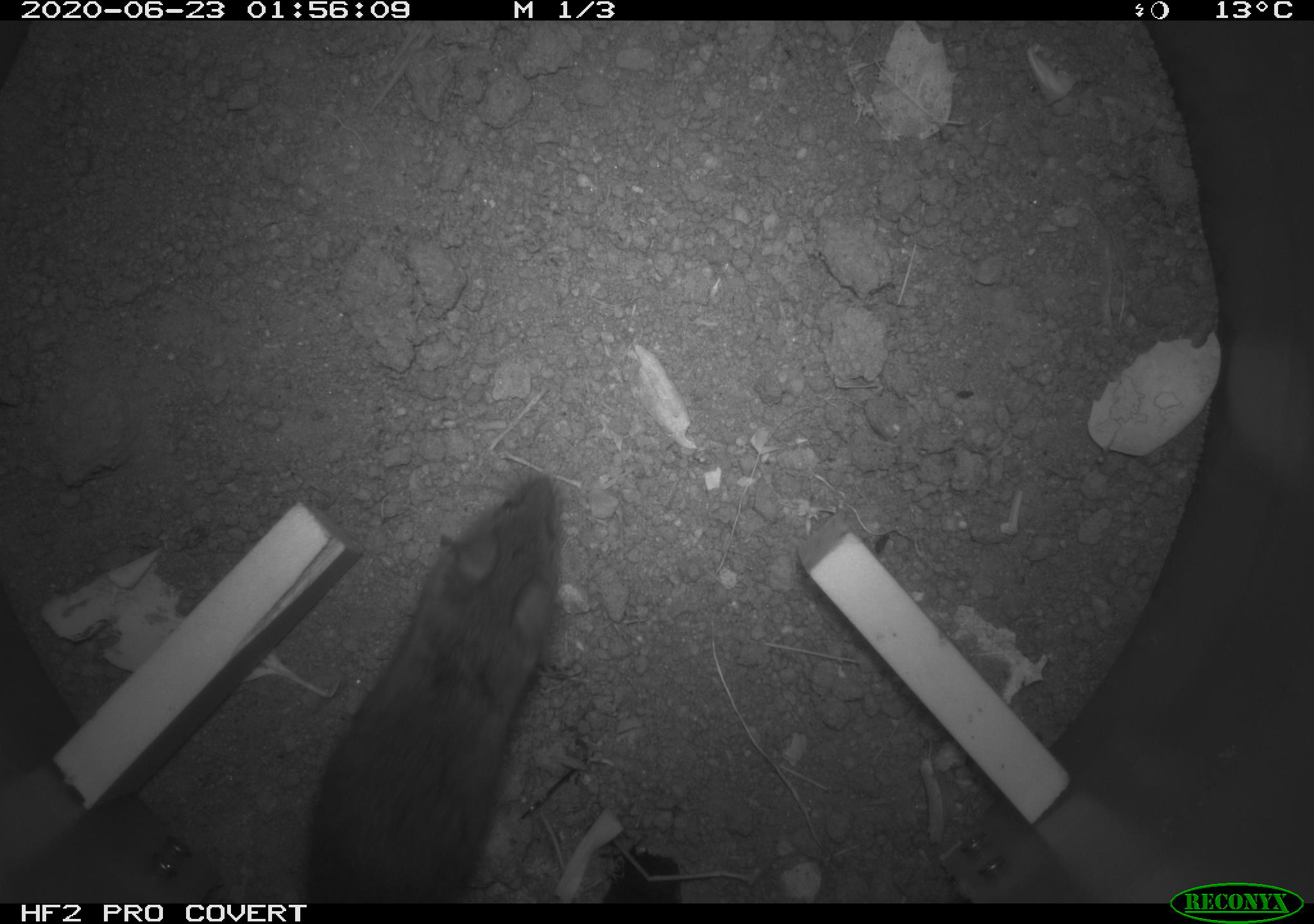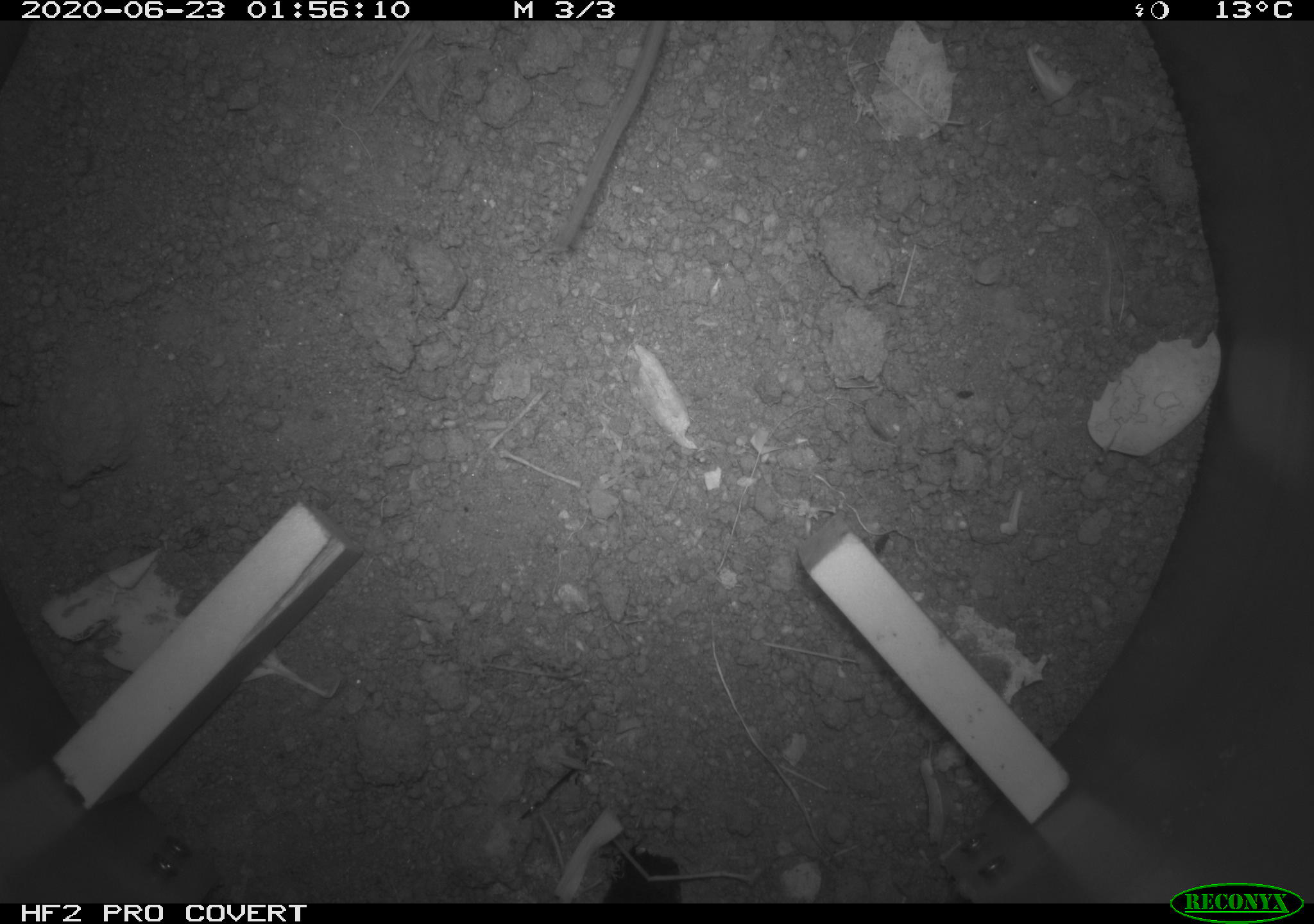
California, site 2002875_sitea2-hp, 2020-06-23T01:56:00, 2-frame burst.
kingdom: Animalia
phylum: Chordata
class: Mammalia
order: Rodentia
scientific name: Rodentia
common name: mouse species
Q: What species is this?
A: Mouse species (Rodentia).